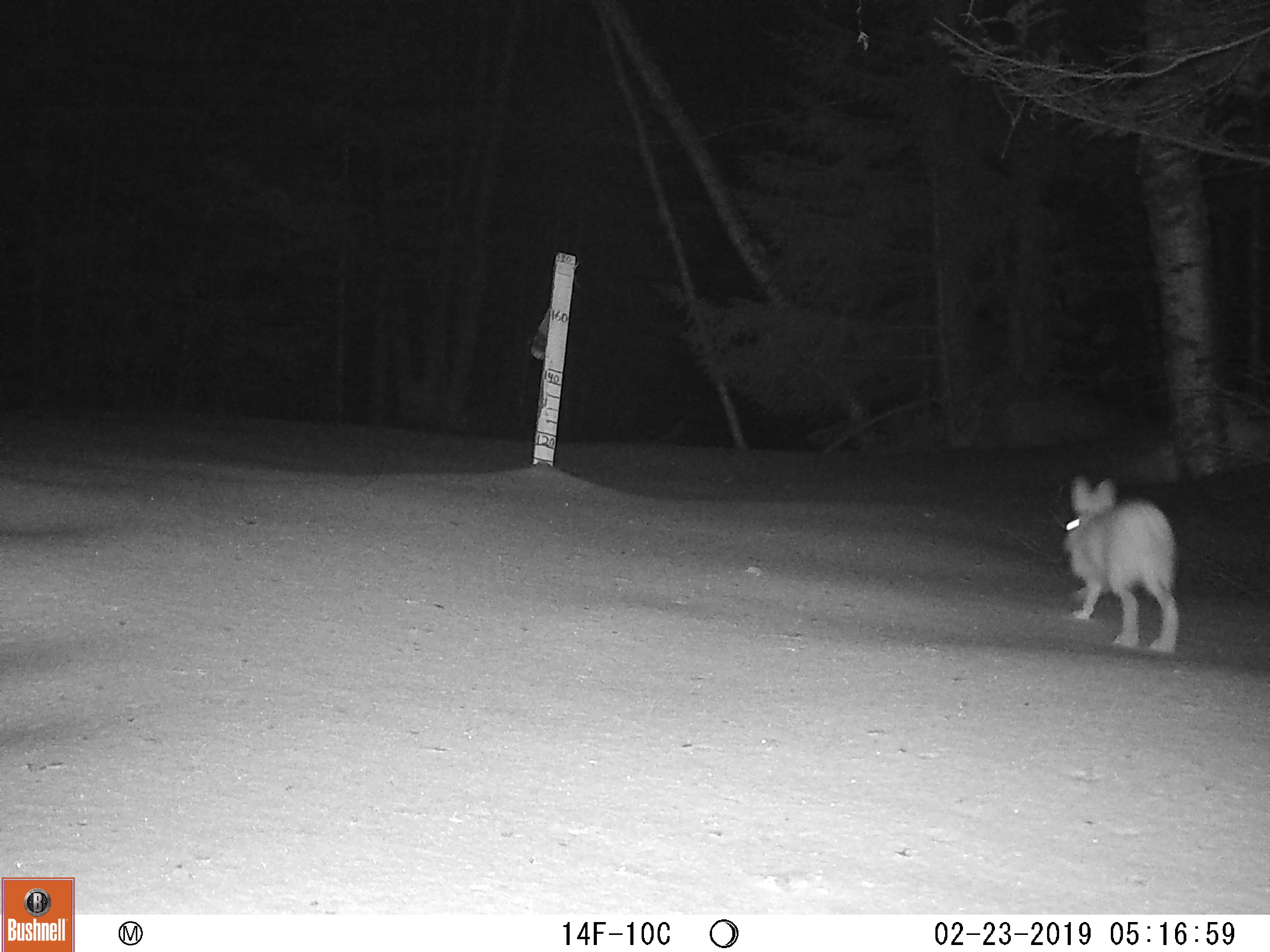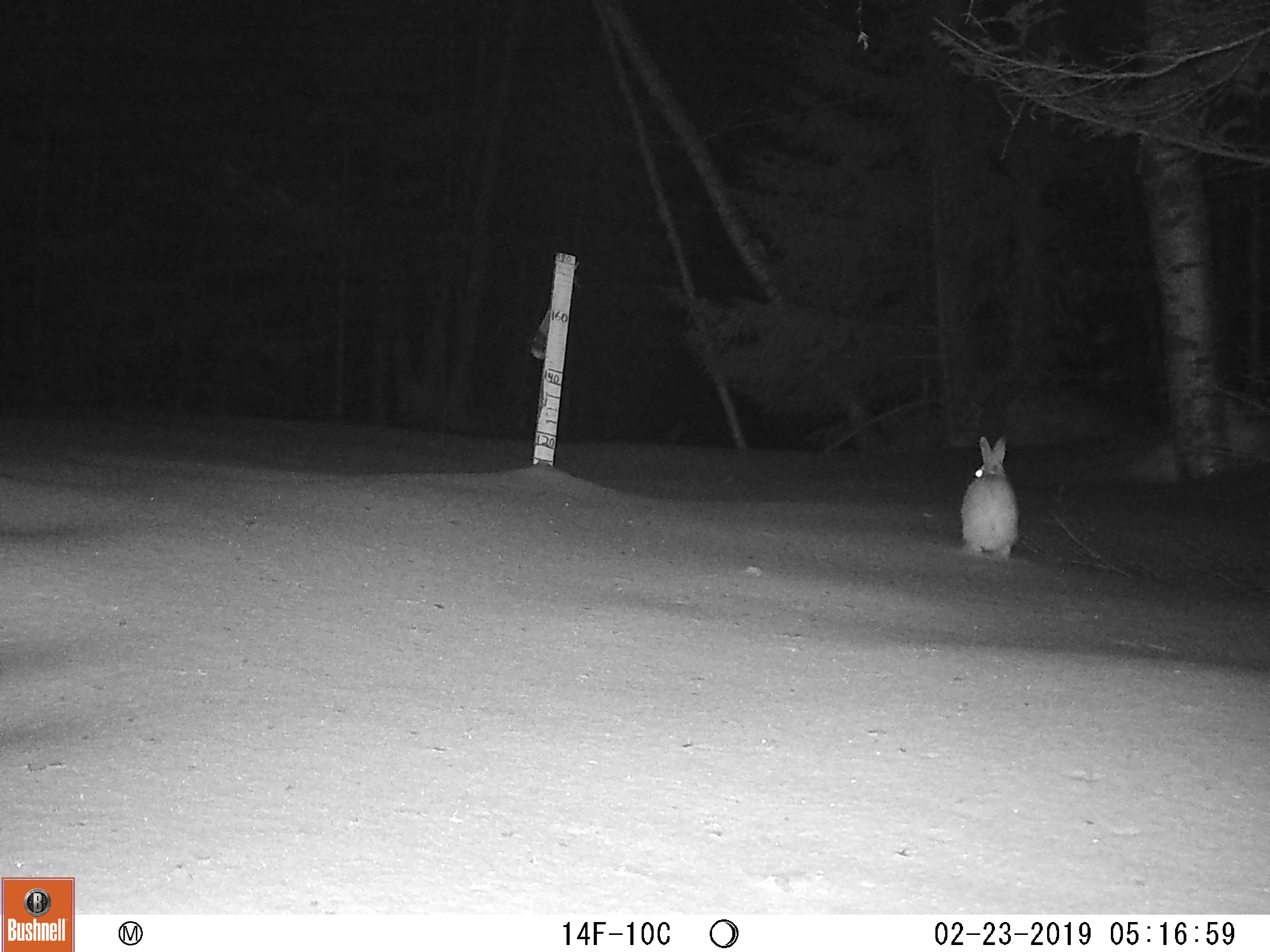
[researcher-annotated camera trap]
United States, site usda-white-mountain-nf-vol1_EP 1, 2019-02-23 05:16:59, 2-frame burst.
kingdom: Animalia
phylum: Chordata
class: Mammalia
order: Lagomorpha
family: Leporidae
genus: Lepus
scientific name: Lepus americanus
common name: snowshoe hare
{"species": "snowshoe hare (Lepus americanus)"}